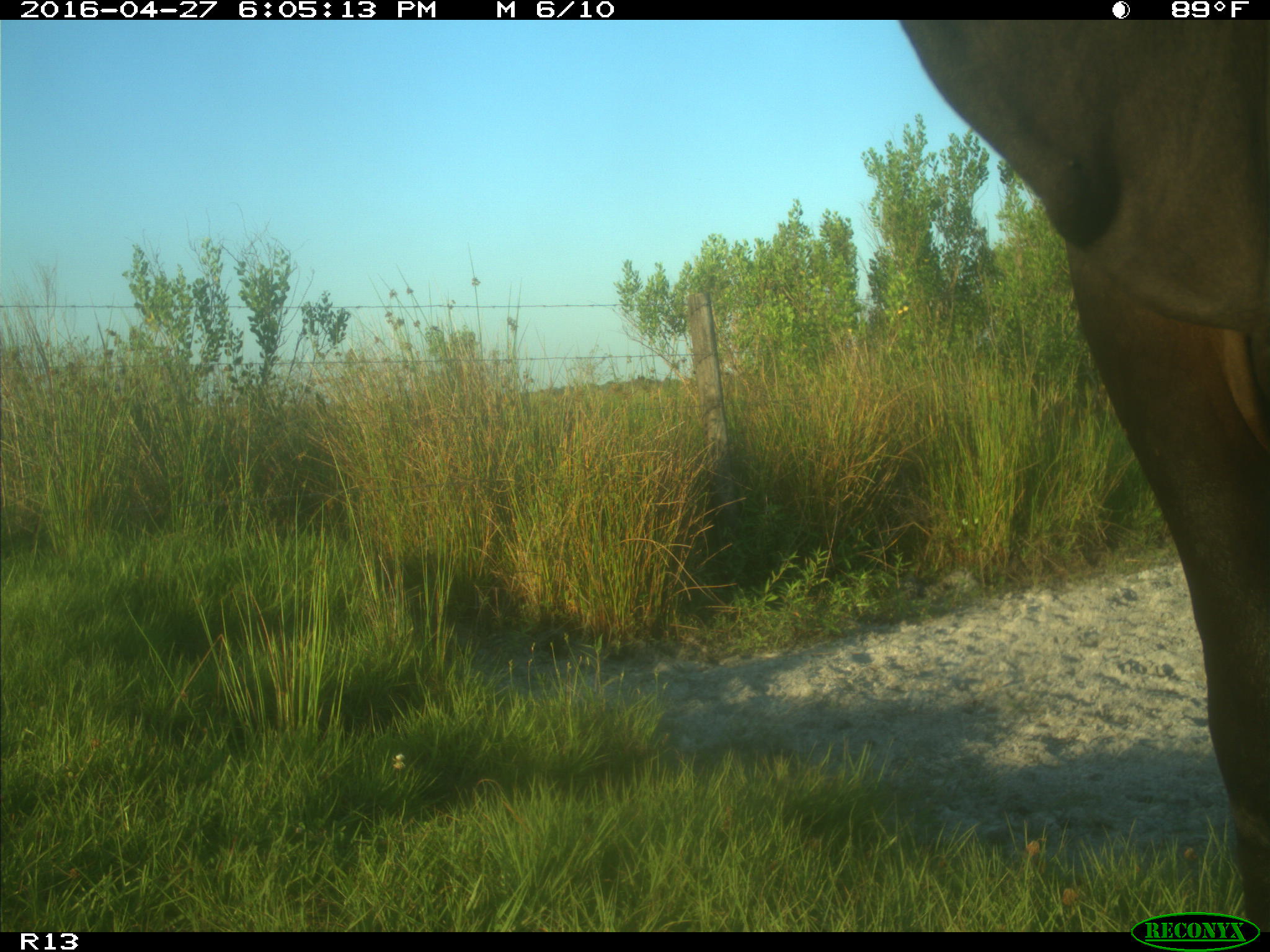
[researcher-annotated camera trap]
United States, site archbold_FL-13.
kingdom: Animalia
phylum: Chordata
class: Mammalia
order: Artiodactyla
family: Bovidae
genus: Bos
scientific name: Bos taurus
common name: domestic cow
Bos taurus (domestic cow).